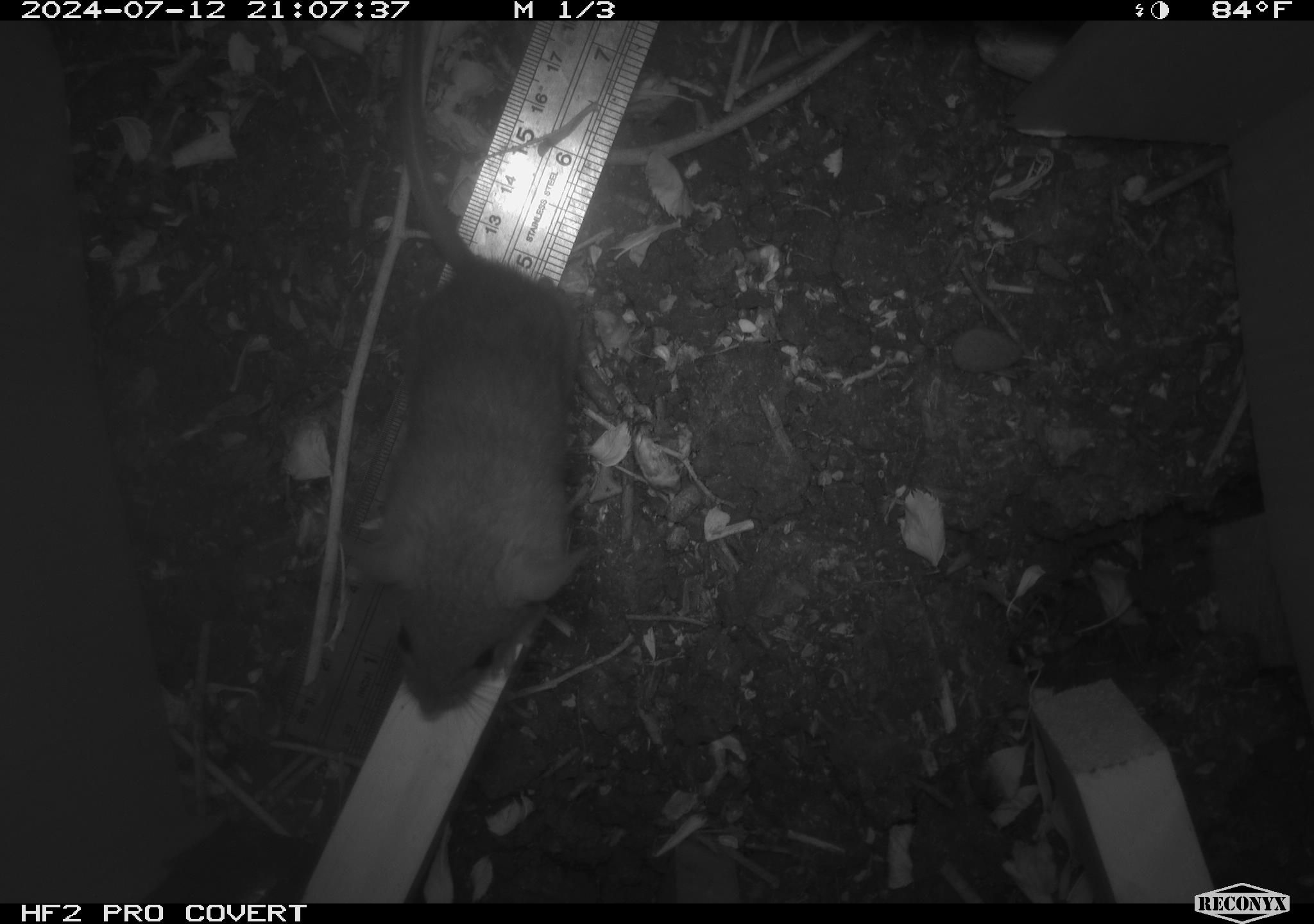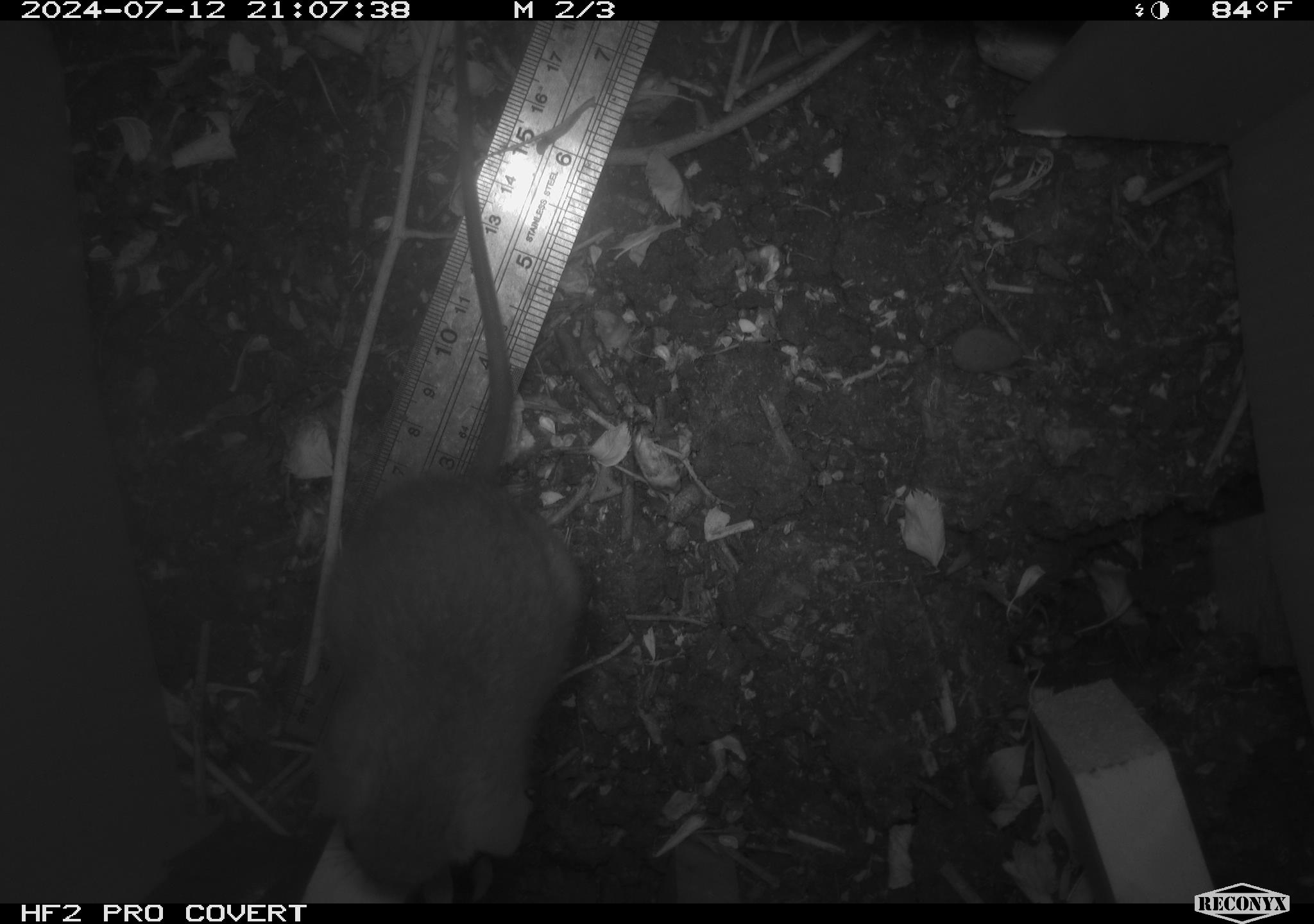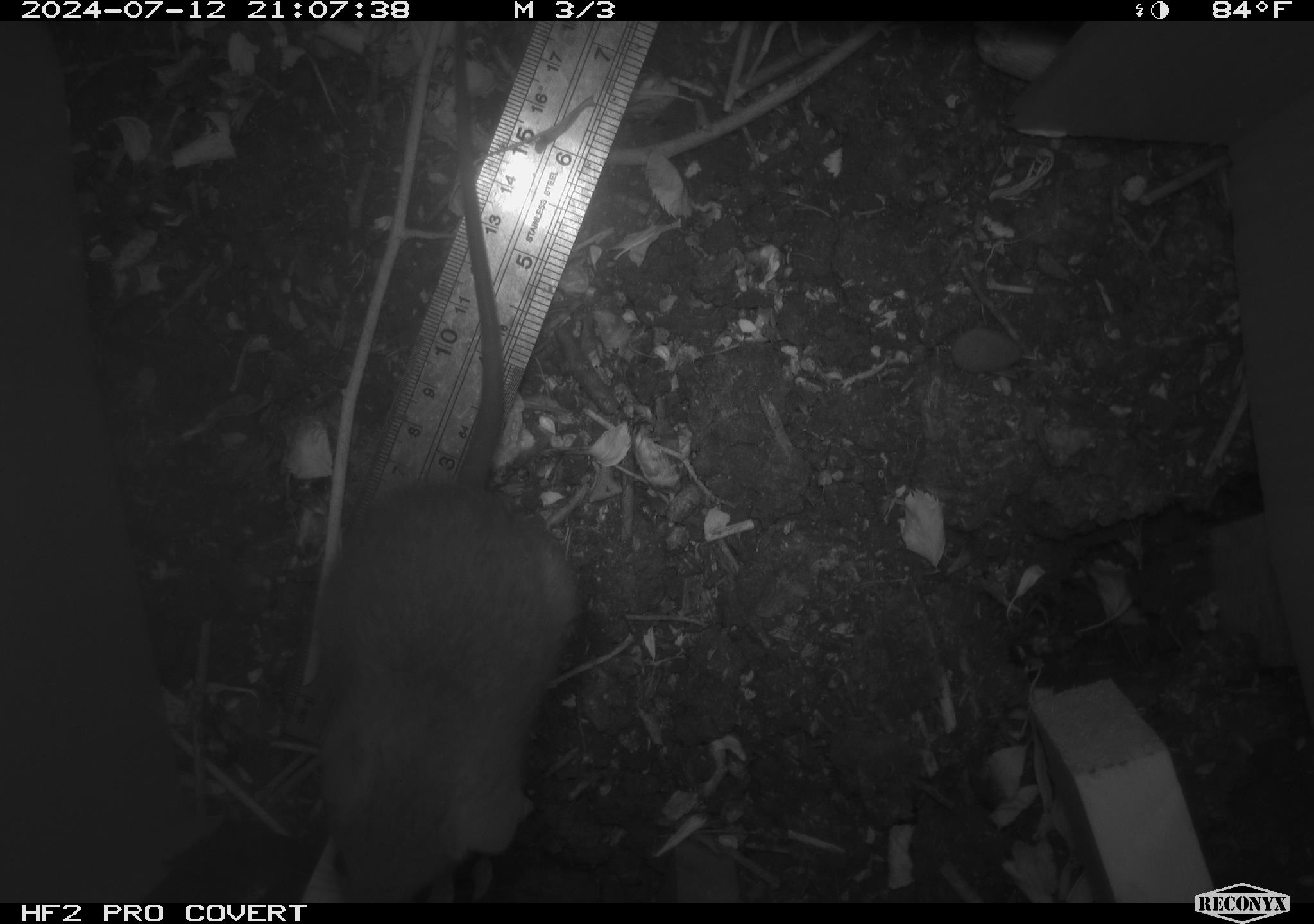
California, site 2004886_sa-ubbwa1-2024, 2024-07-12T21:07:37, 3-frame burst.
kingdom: Animalia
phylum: Chordata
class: Mammalia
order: Rodentia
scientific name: Rodentia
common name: woodrat or rat or mouse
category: woodrat or rat or mouse species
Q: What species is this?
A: Woodrat or rat or mouse species (woodrat or rat or mouse) (Rodentia).